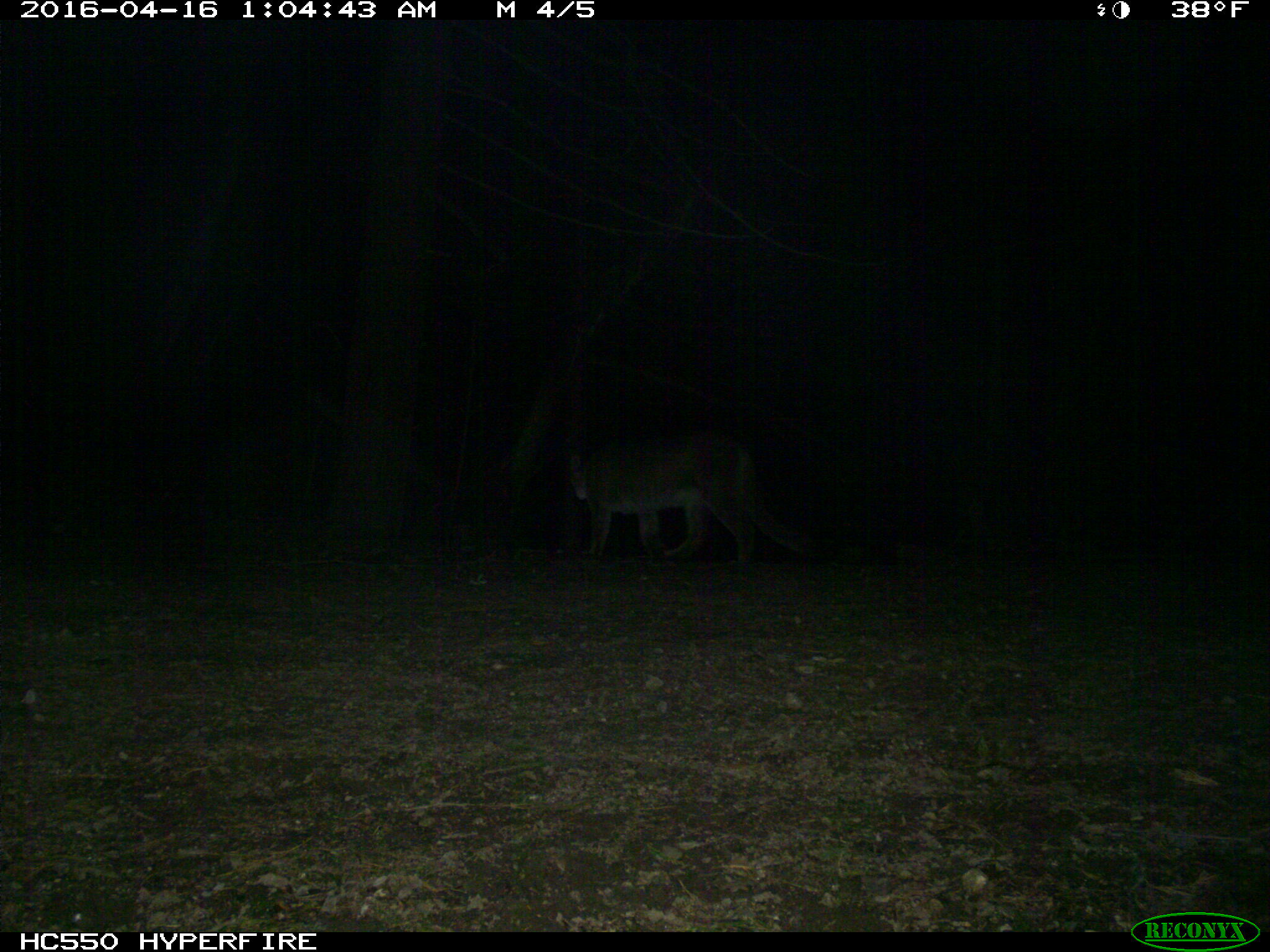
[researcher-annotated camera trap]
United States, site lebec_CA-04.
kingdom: Animalia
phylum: Chordata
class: Mammalia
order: Carnivora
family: Felidae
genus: Puma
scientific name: Puma concolor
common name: mountain lion